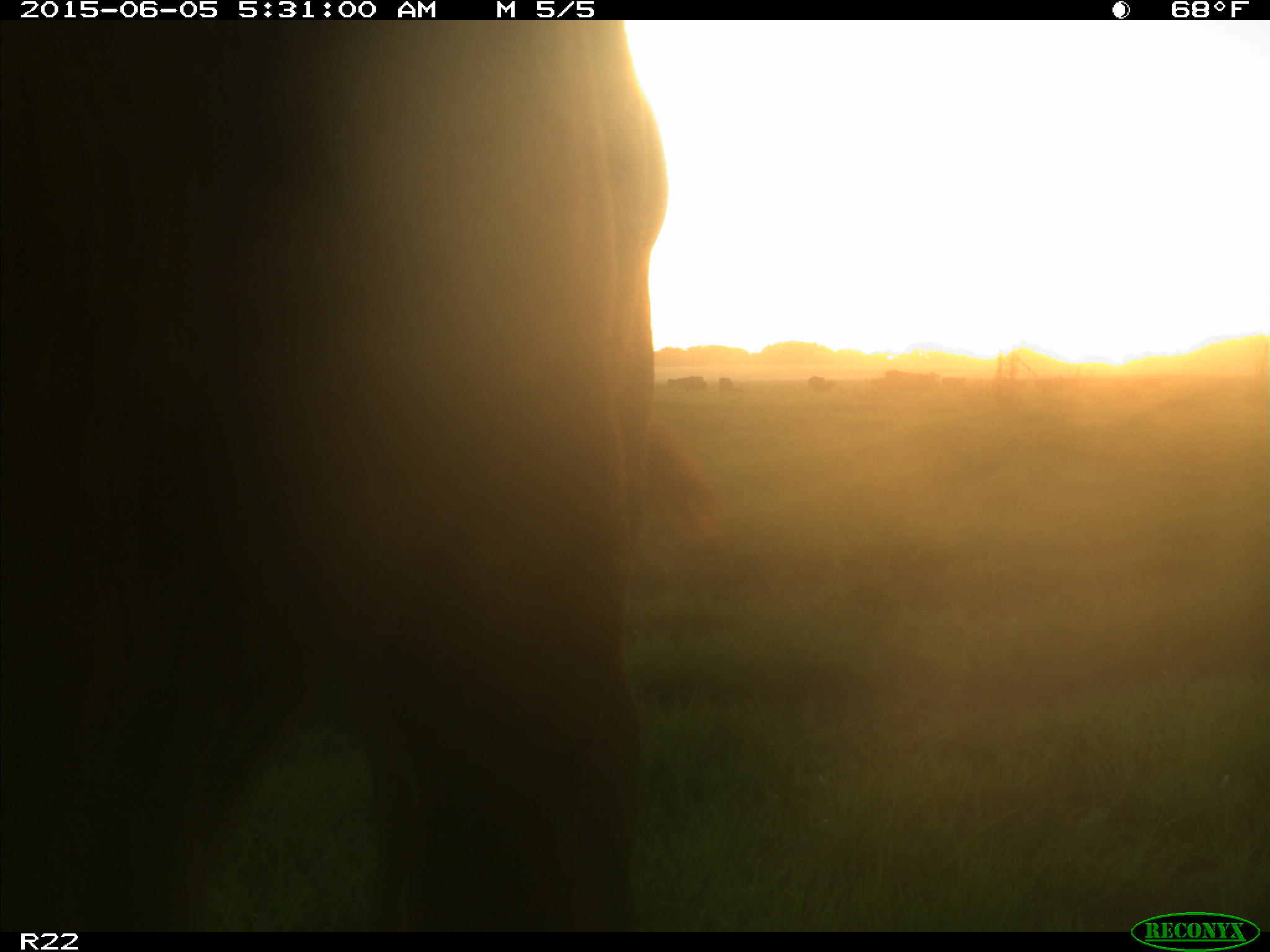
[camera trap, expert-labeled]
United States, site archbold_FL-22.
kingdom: Animalia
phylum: Chordata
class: Mammalia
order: Artiodactyla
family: Bovidae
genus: Bos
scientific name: Bos taurus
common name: domestic cow